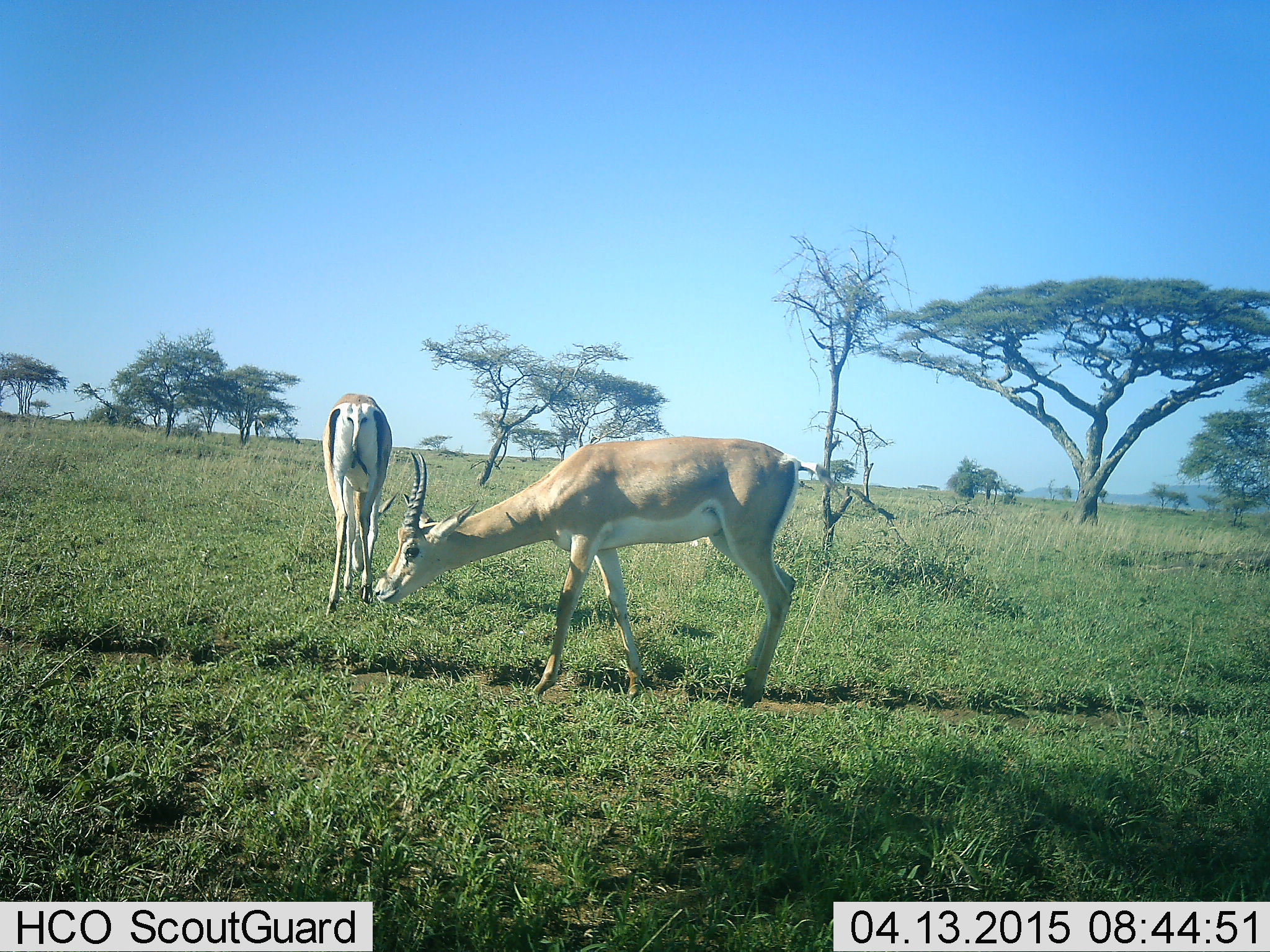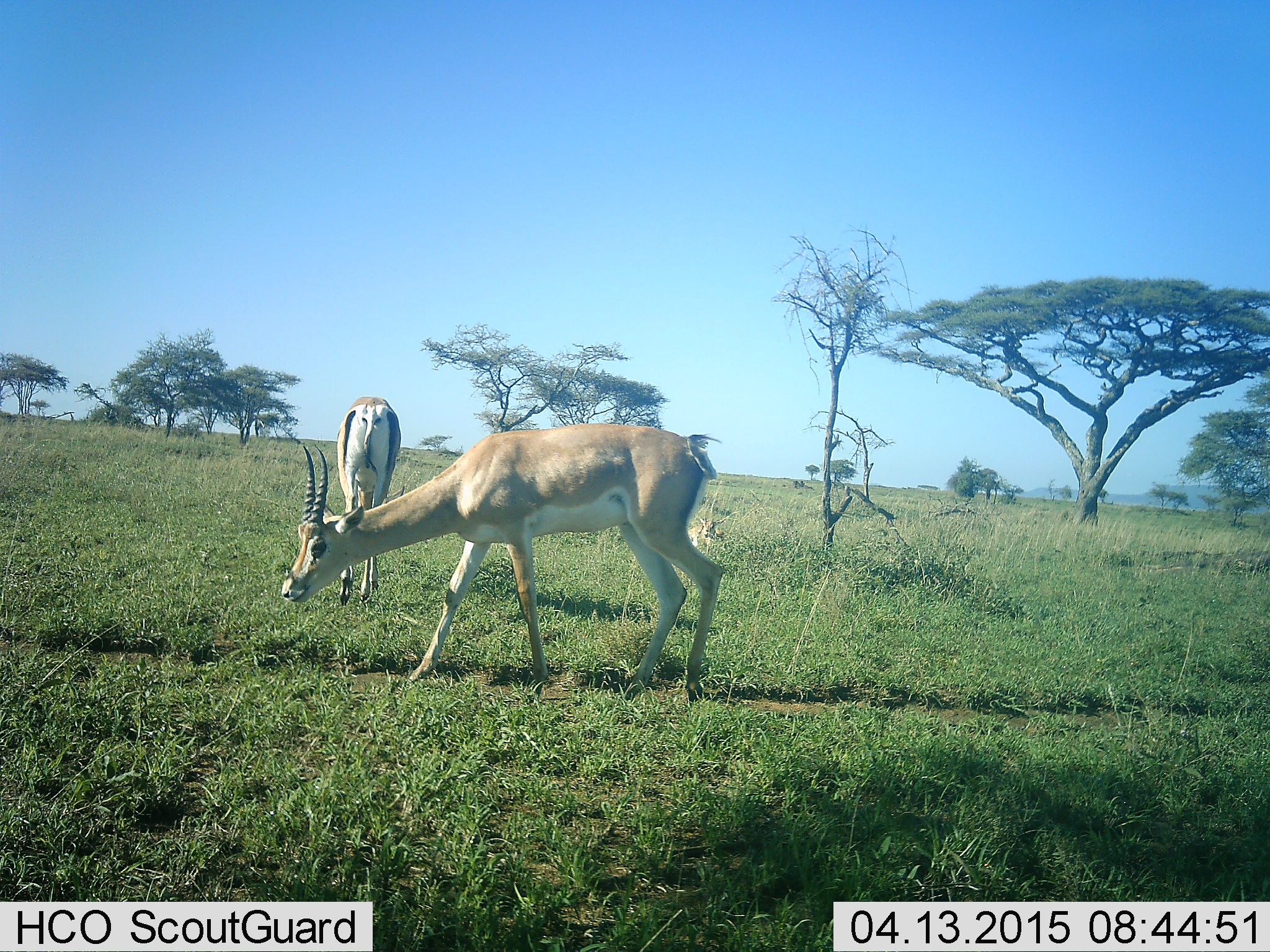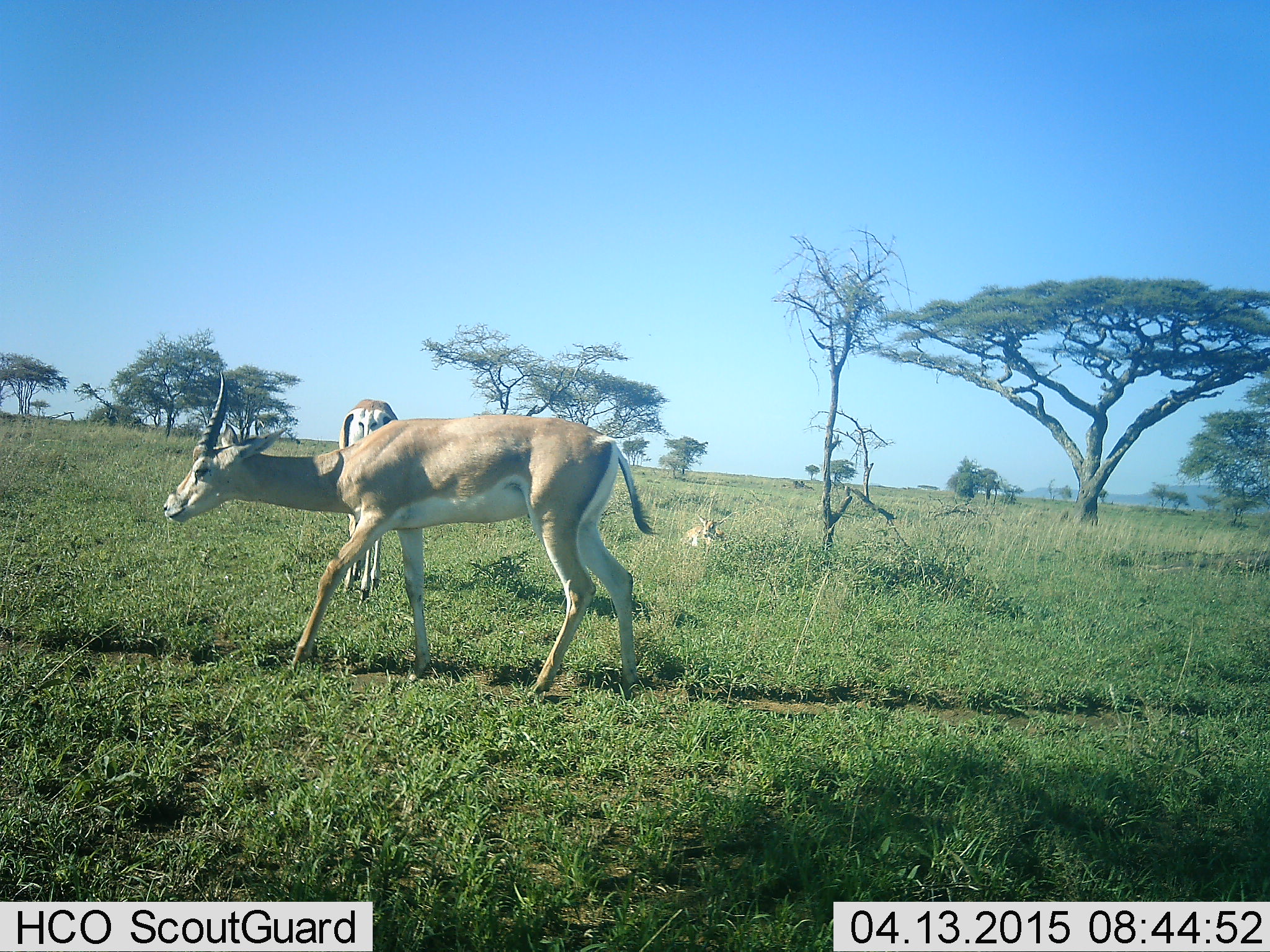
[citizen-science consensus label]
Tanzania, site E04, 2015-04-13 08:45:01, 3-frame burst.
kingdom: Animalia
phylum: Chordata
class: Mammalia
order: Artiodactyla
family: Bovidae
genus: Nanger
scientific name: Nanger granti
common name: grant's gazelle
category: gazellegrants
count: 2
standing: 18%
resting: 27%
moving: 91%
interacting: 0%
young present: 18%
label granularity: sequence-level